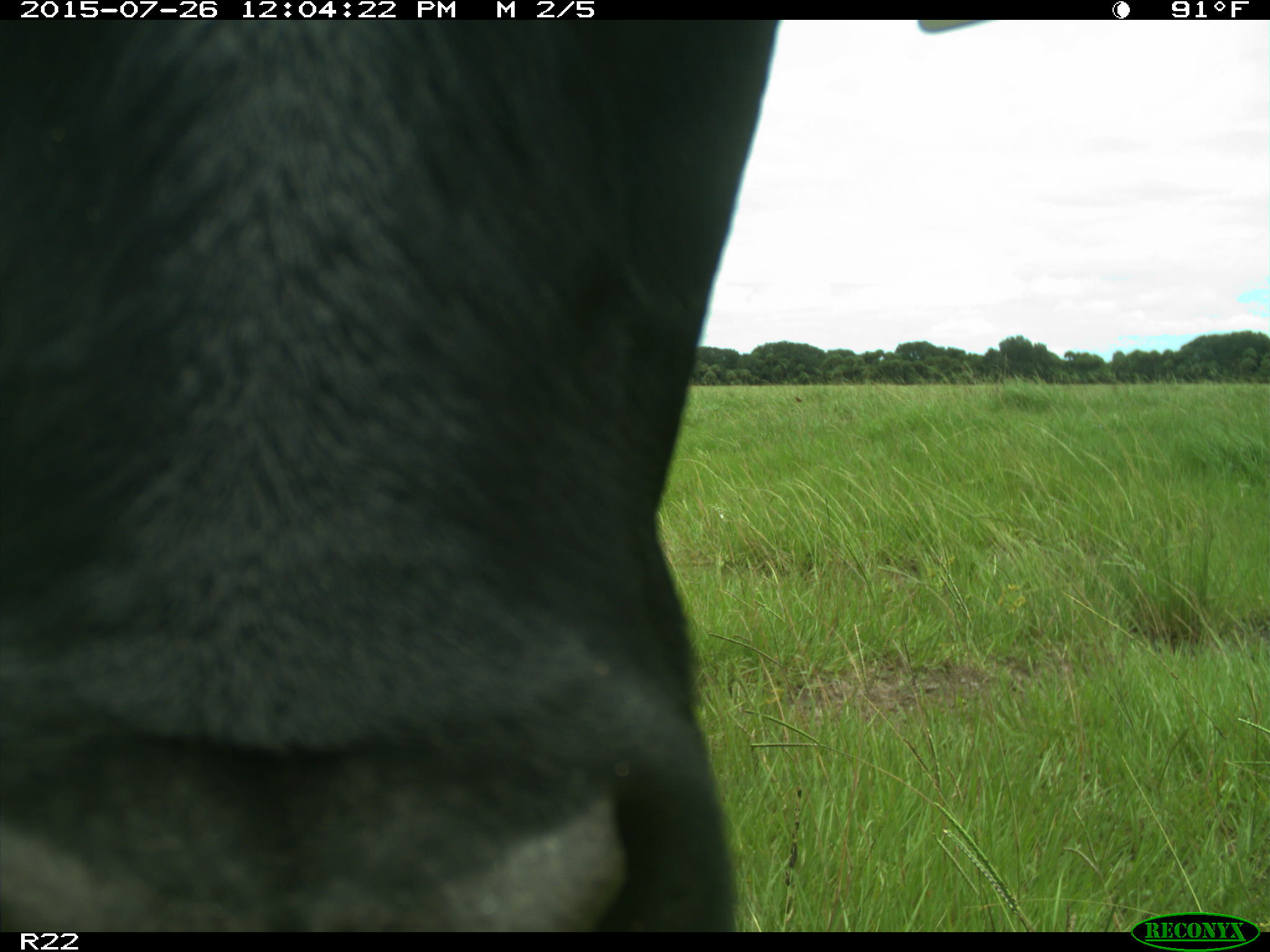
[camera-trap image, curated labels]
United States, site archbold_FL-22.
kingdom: Animalia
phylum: Chordata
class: Mammalia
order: Artiodactyla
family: Bovidae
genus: Bos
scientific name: Bos taurus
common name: domestic cow